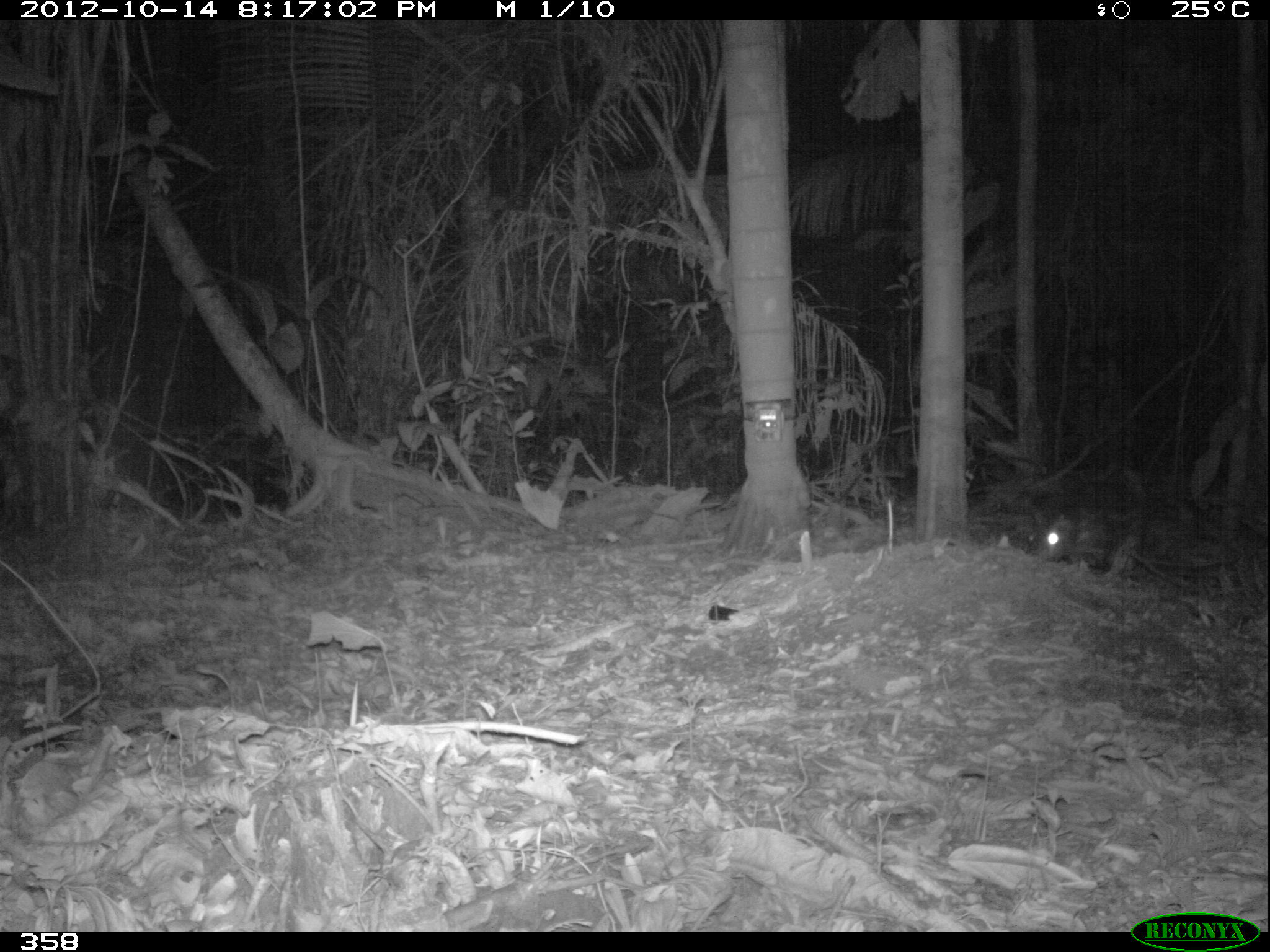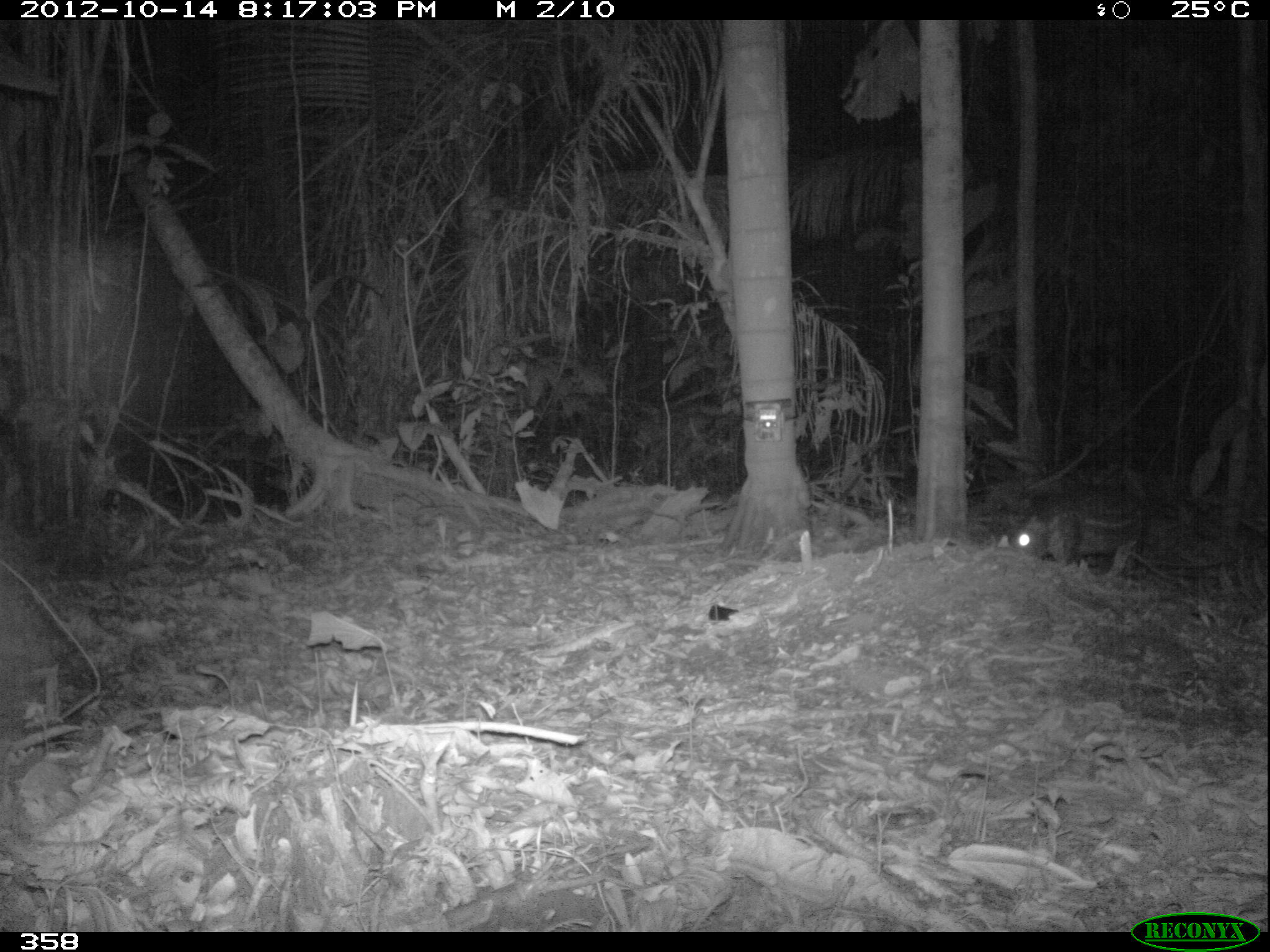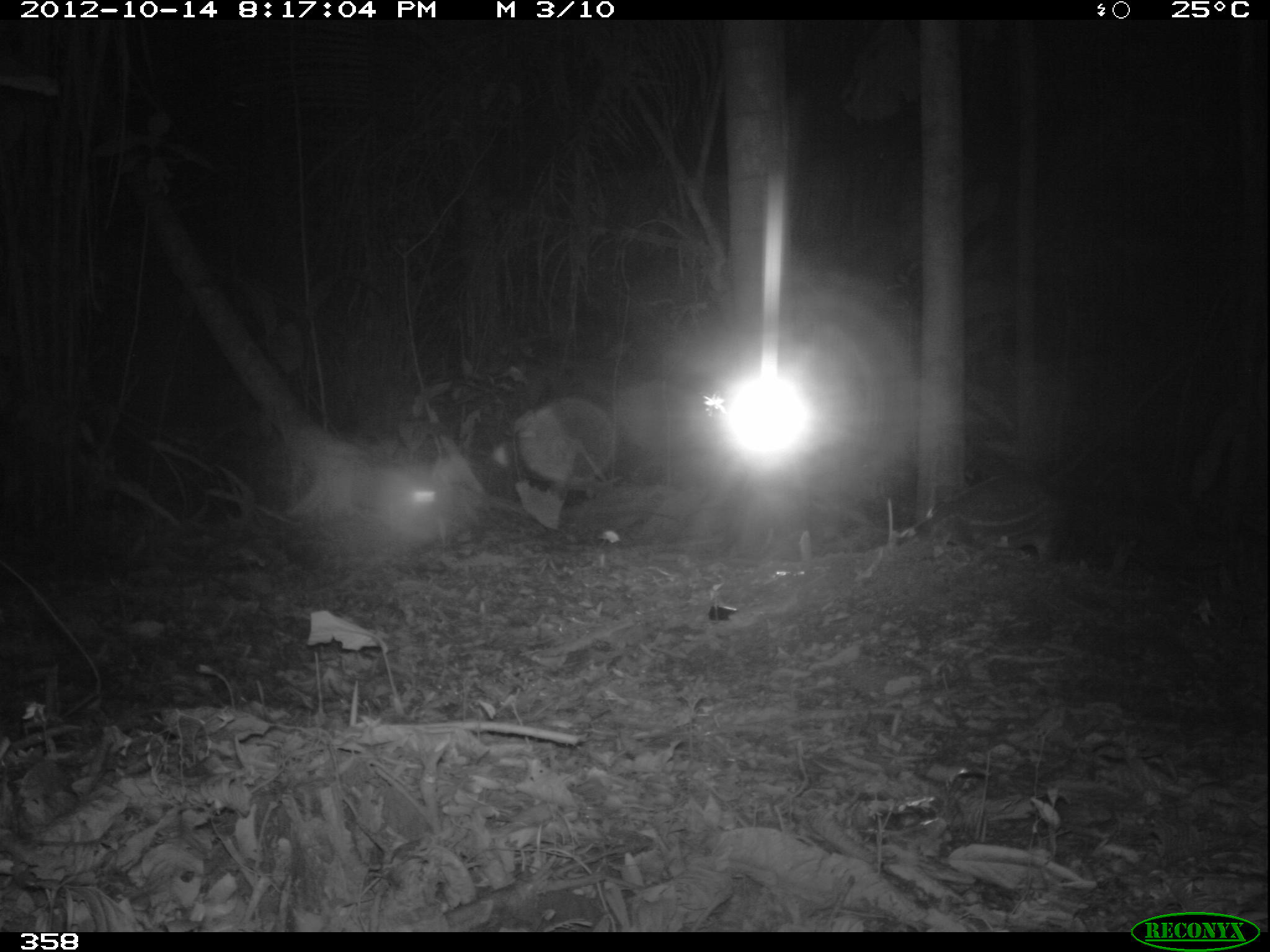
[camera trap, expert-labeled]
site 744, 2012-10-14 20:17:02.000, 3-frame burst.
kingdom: Animalia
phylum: Chordata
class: Mammalia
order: Rodentia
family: Cuniculidae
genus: Cuniculus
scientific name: Cuniculus paca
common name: spotted paca